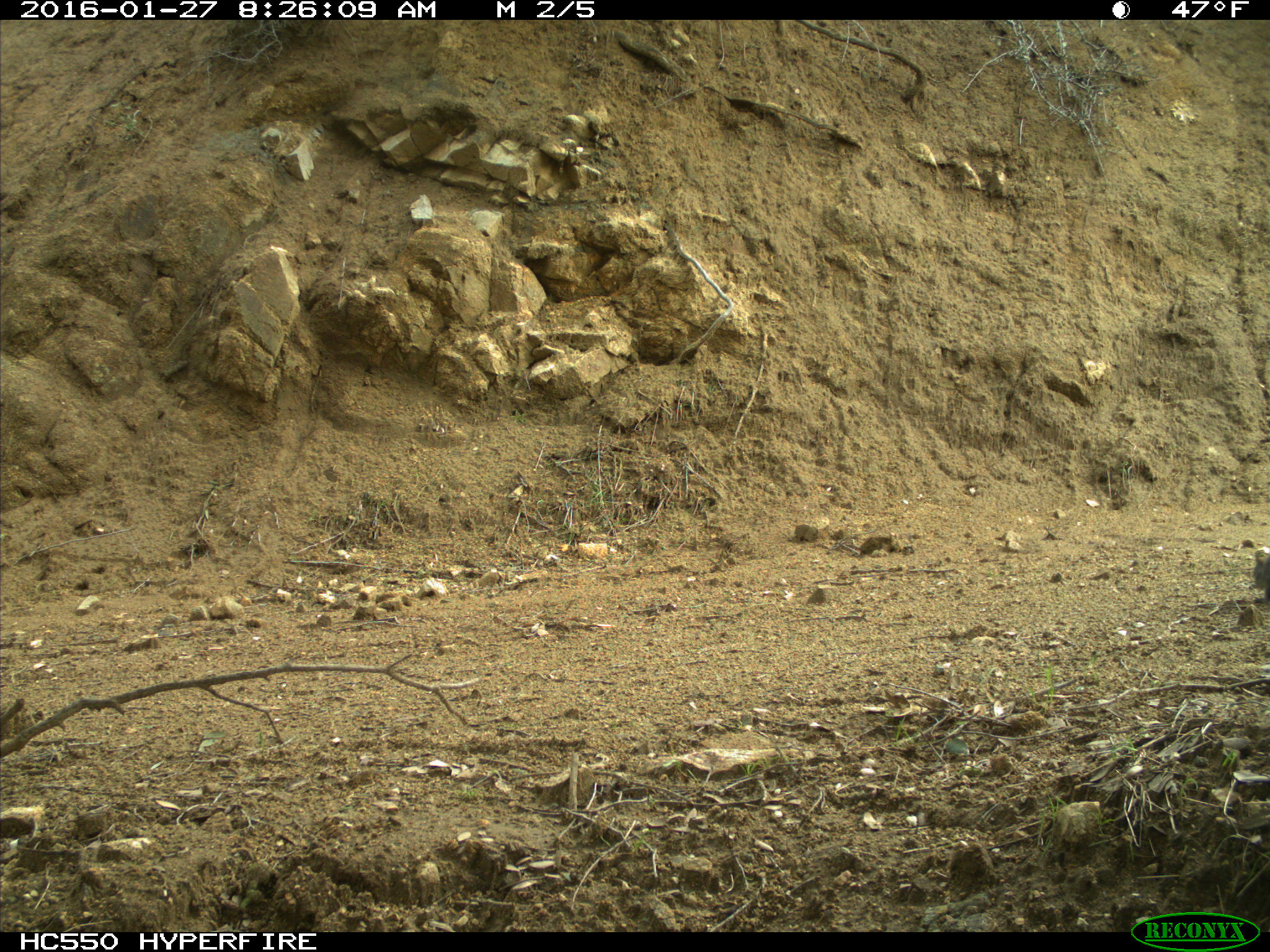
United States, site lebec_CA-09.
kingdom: Animalia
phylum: Chordata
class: Mammalia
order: Rodentia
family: Sciuridae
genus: Sciurus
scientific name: Sciurus carolinensis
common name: eastern gray squirrel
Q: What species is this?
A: Sciurus carolinensis (eastern gray squirrel).